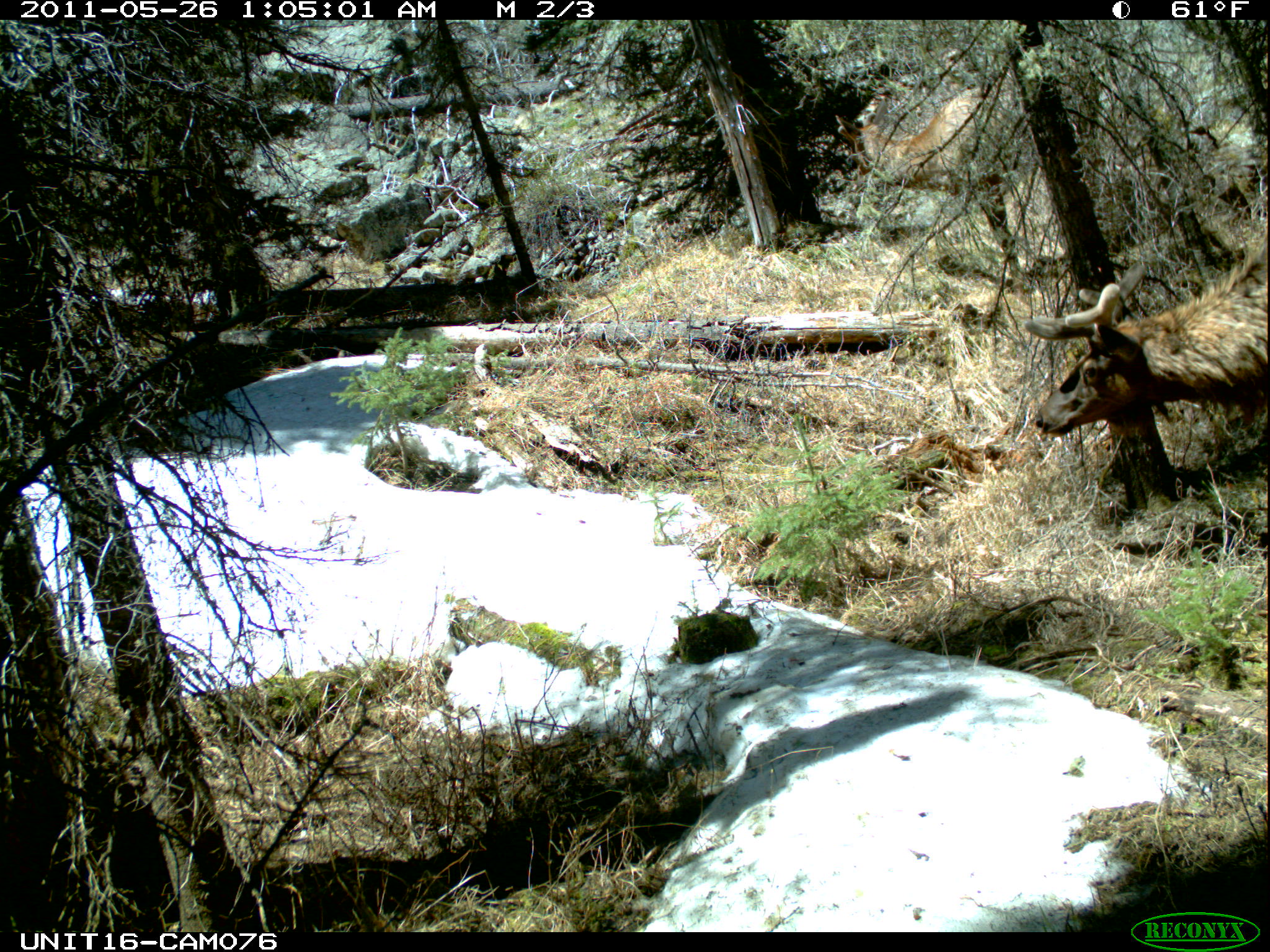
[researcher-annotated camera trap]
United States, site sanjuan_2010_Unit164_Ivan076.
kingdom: Animalia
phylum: Chordata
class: Mammalia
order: Artiodactyla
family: Cervidae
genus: Cervus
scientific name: Cervus elaphus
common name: red deer